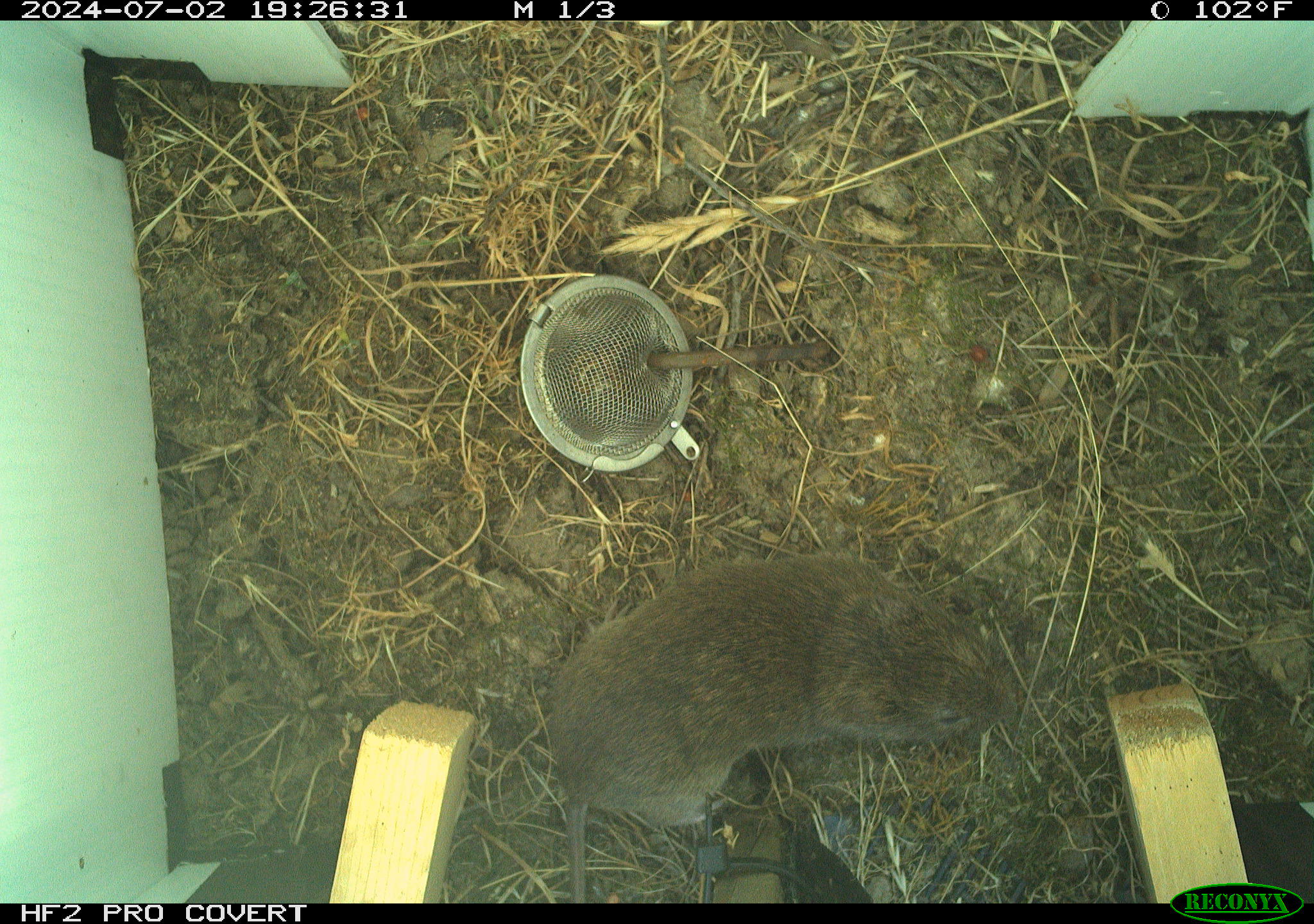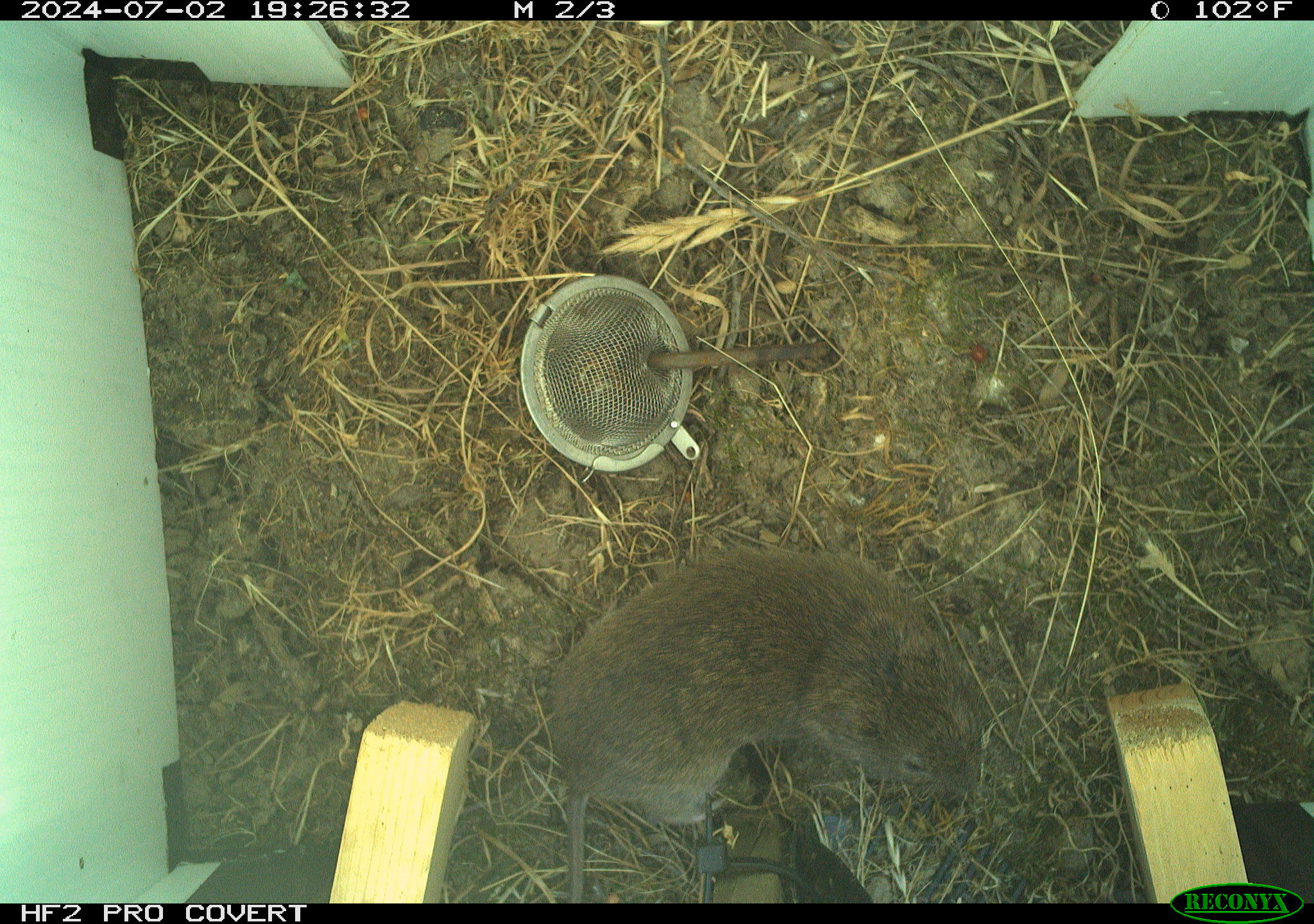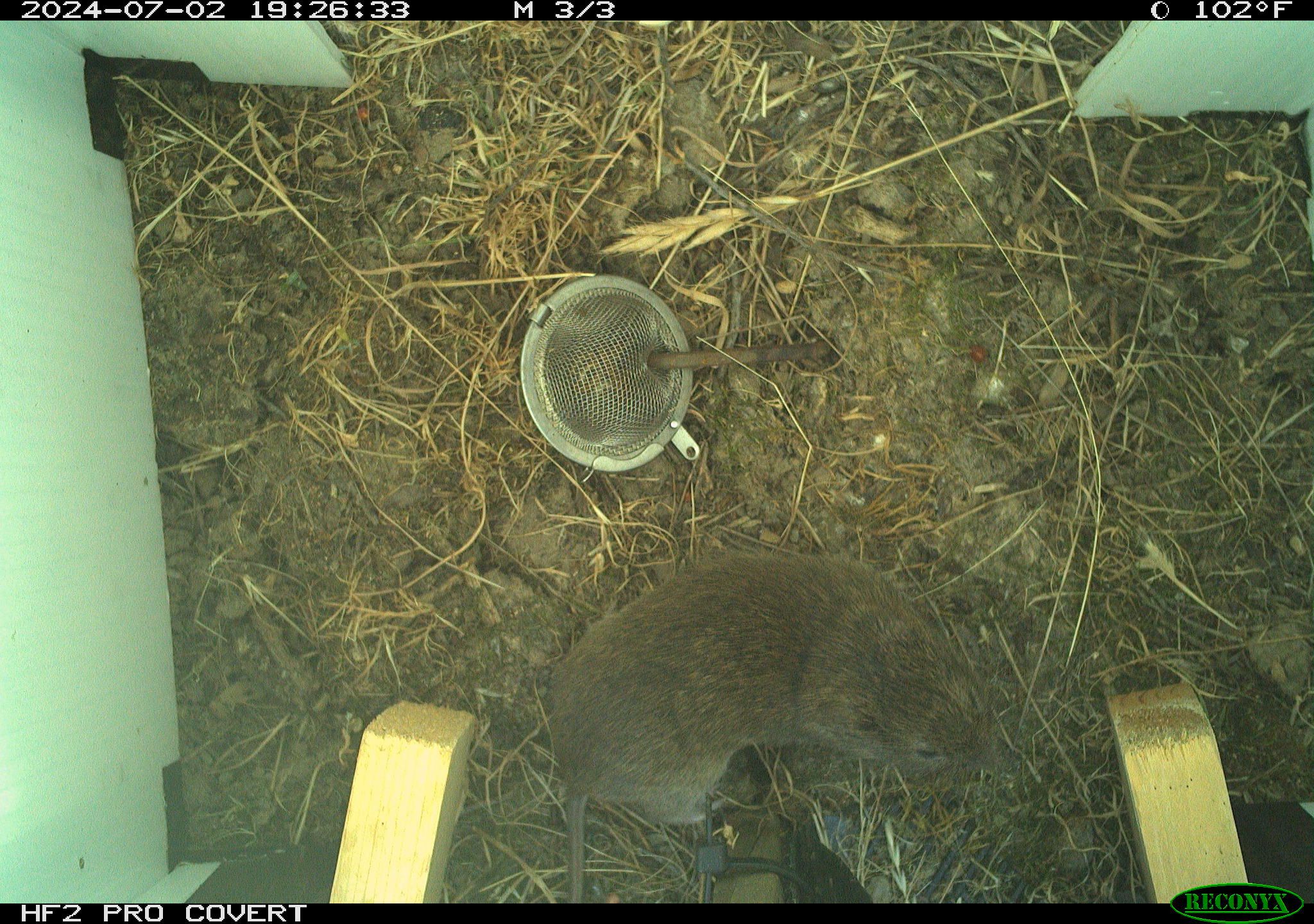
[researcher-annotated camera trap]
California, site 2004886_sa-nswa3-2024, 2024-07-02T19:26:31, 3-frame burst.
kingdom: Animalia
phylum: Chordata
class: Mammalia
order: Rodentia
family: Cricetidae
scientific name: Arvicolinae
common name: voles, lemmings, and muskrats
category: arvicolinae subfamily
Arvicolinae subfamily (voles, lemmings, and muskrats) (Arvicolinae).